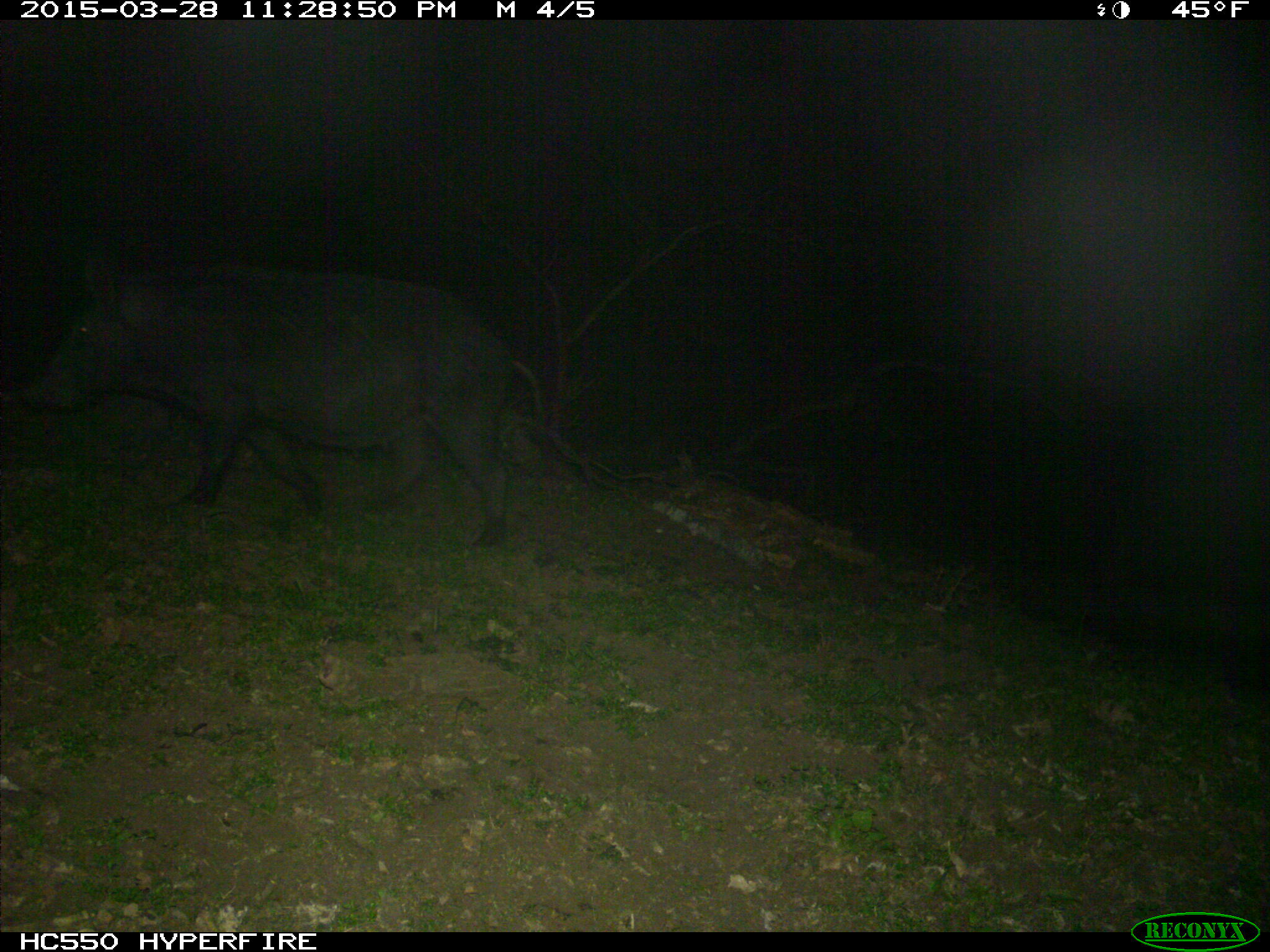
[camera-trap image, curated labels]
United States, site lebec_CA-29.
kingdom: Animalia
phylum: Chordata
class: Mammalia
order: Artiodactyla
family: Suidae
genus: Sus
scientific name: Sus scrofa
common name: wild boar